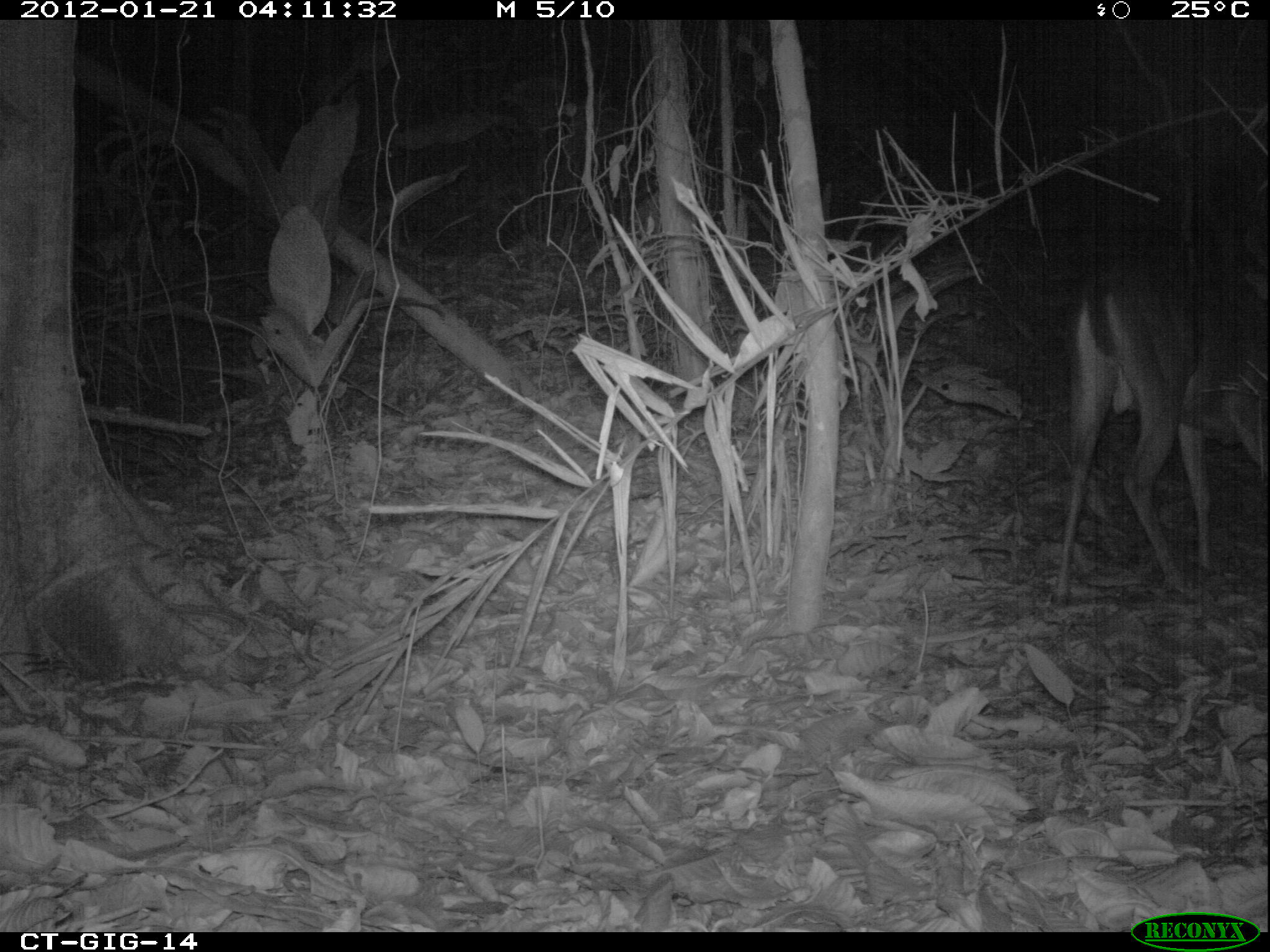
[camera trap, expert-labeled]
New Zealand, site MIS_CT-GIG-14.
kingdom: Animalia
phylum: Chordata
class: Mammalia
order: Artiodactyla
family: Cervidae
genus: Odocoileus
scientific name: Odocoileus virginianus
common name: white-tailed deer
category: white tailed deer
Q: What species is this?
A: White tailed deer (white-tailed deer) (Odocoileus virginianus).